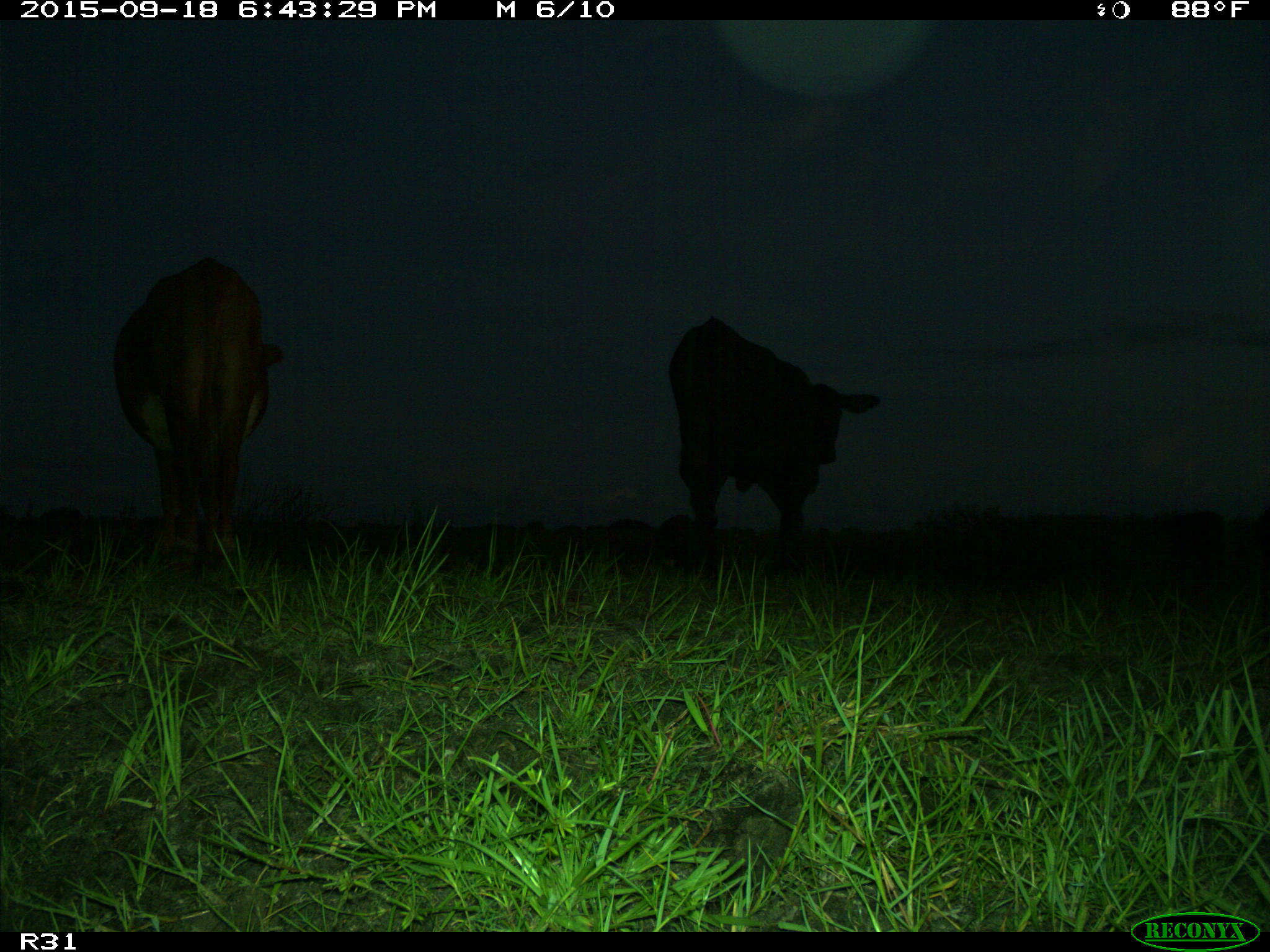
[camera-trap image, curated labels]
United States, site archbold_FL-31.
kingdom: Animalia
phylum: Chordata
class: Mammalia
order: Artiodactyla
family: Bovidae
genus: Bos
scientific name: Bos taurus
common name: domestic cow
Bos taurus (domestic cow).